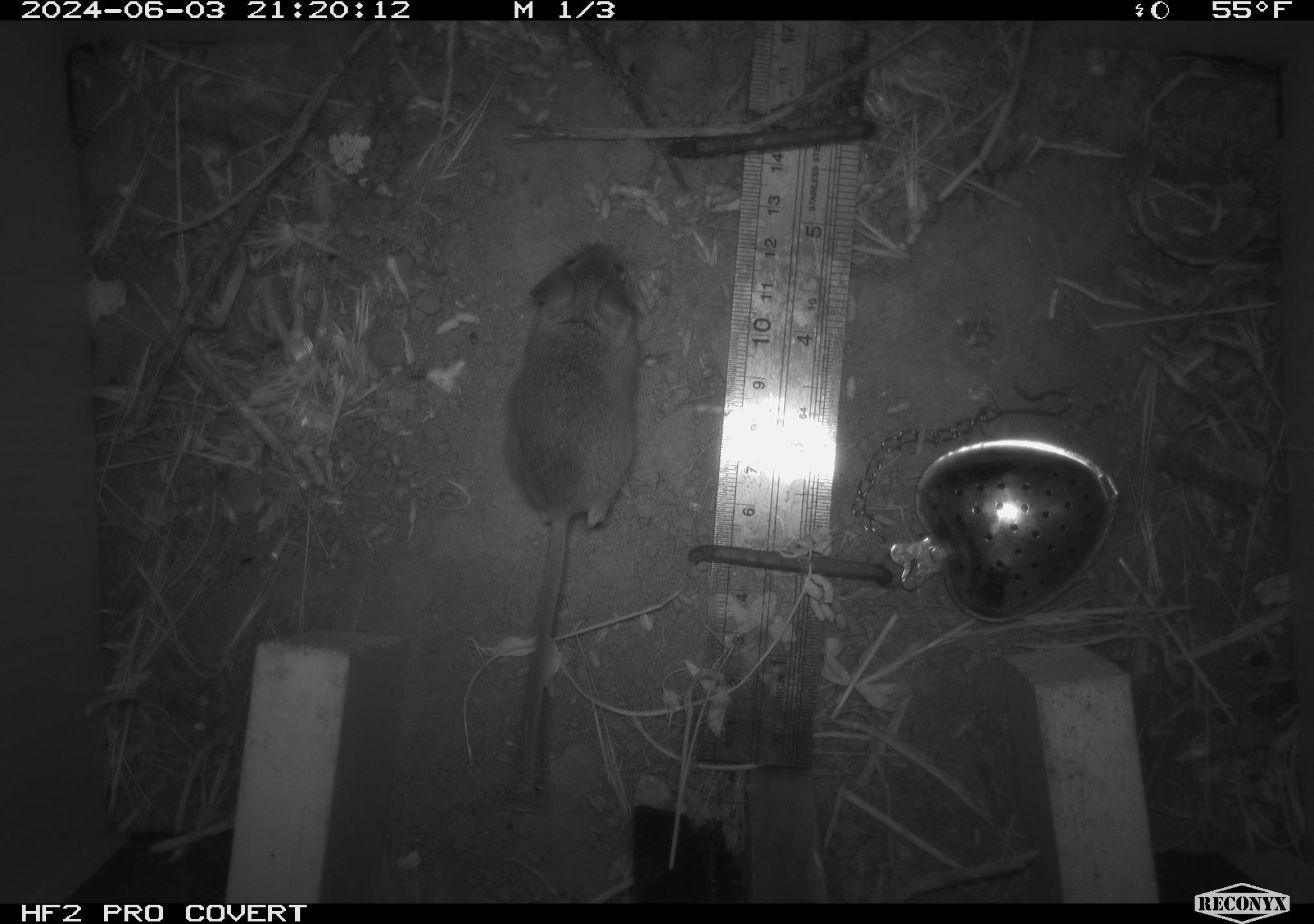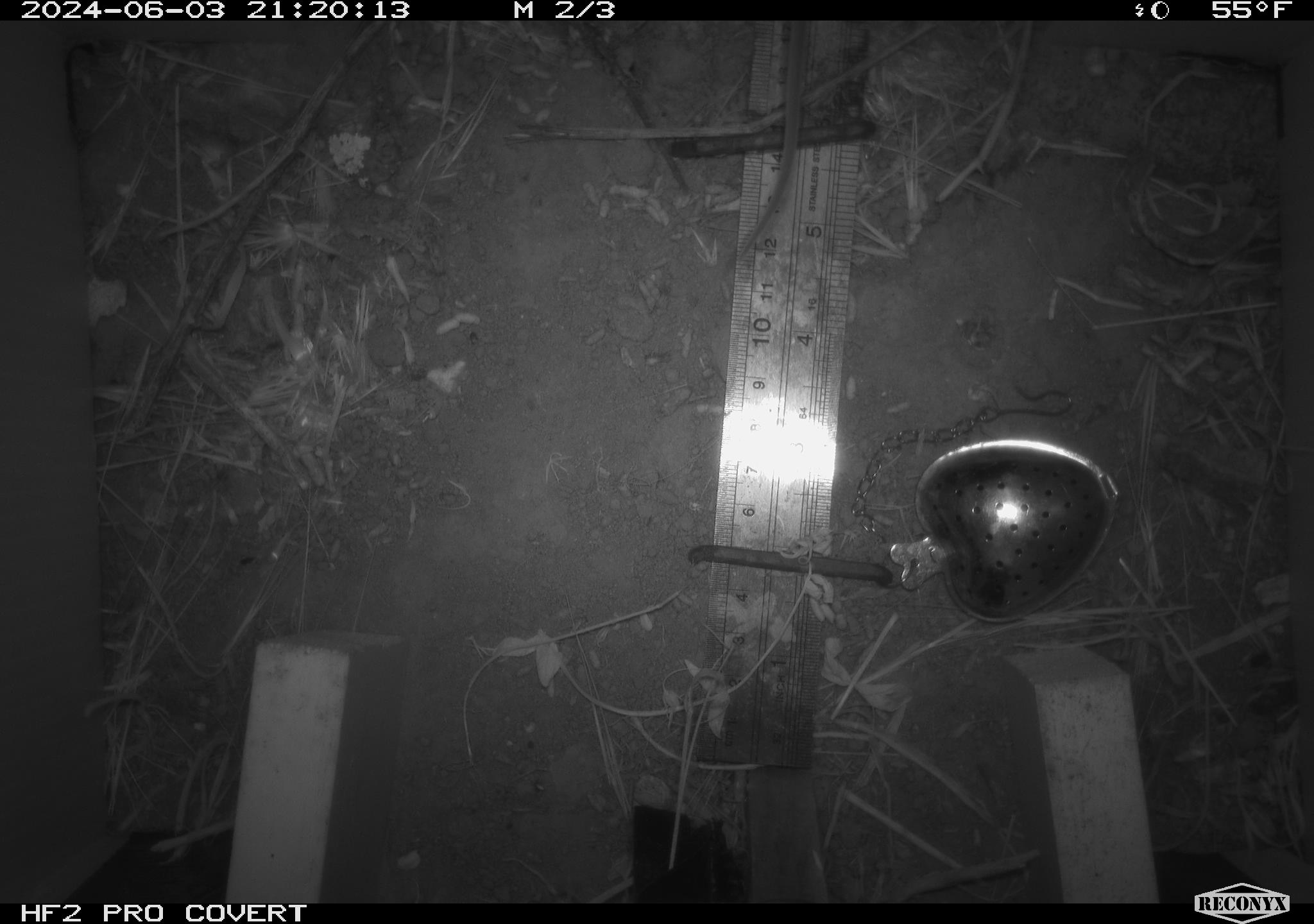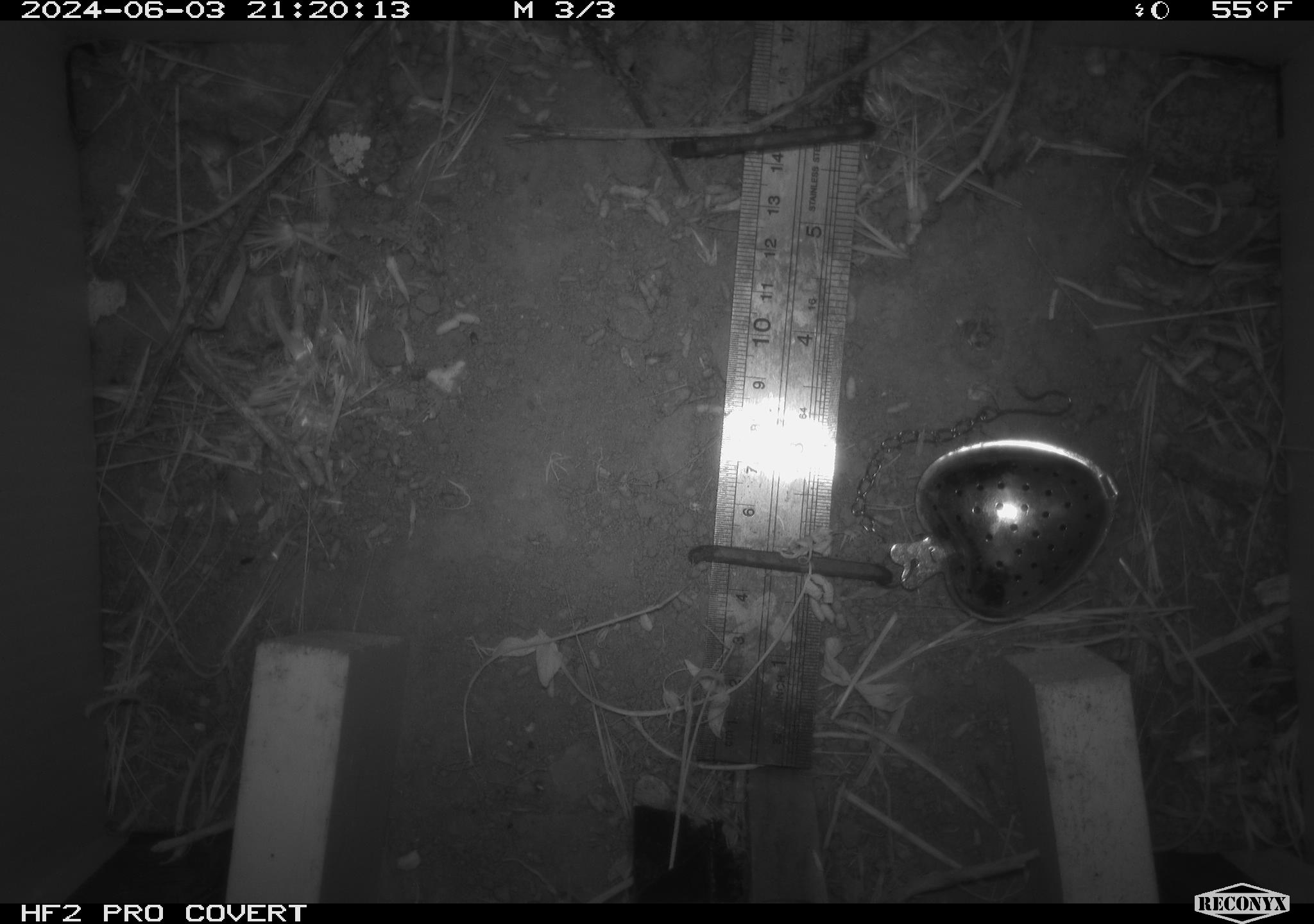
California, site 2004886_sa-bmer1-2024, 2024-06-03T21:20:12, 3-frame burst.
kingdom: Animalia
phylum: Chordata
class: Mammalia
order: Rodentia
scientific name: Rodentia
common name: mouse species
Mouse species (Rodentia).